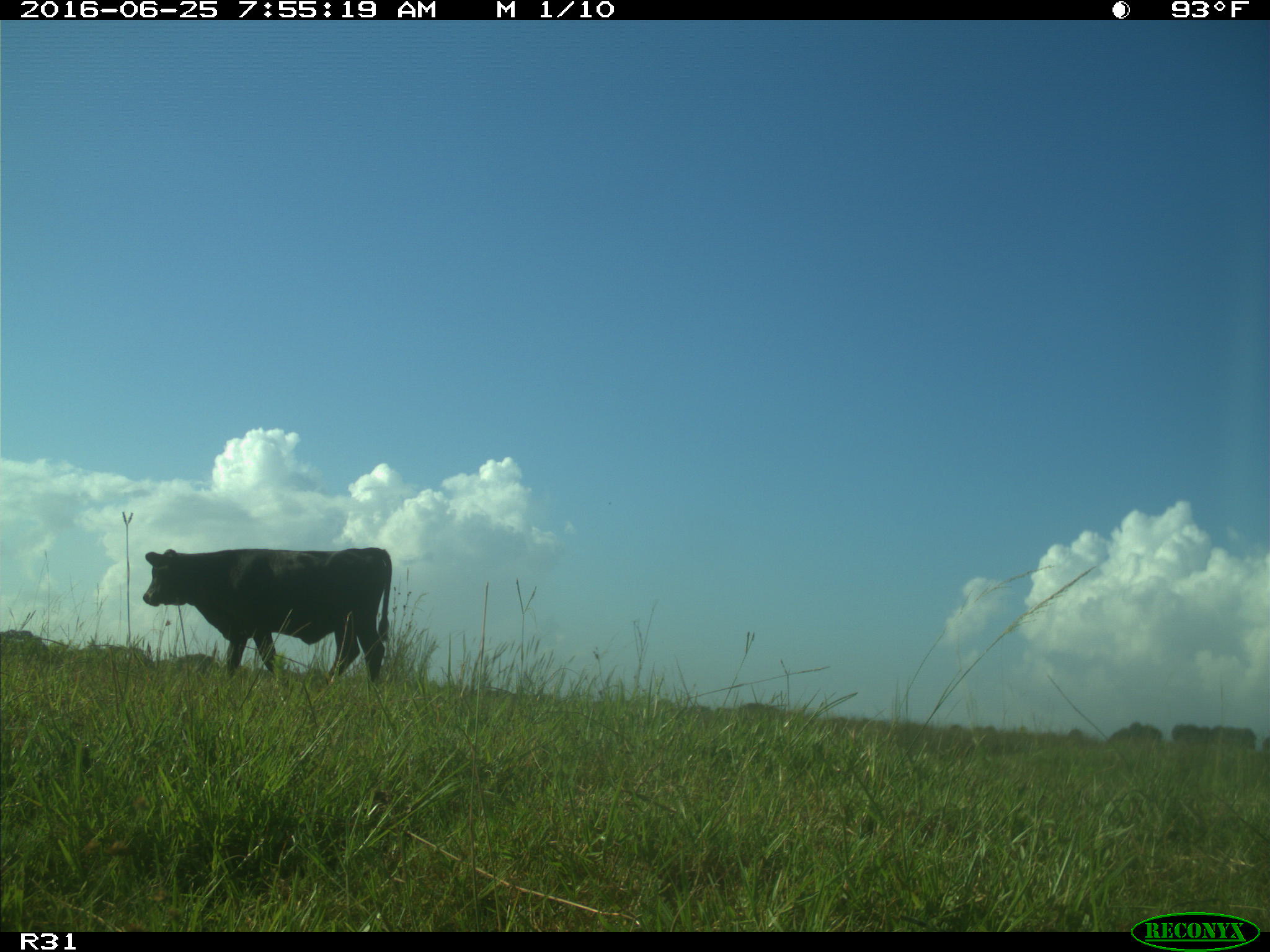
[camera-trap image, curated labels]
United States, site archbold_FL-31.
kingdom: Animalia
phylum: Chordata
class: Mammalia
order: Artiodactyla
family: Bovidae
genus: Bos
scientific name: Bos taurus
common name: domestic cow